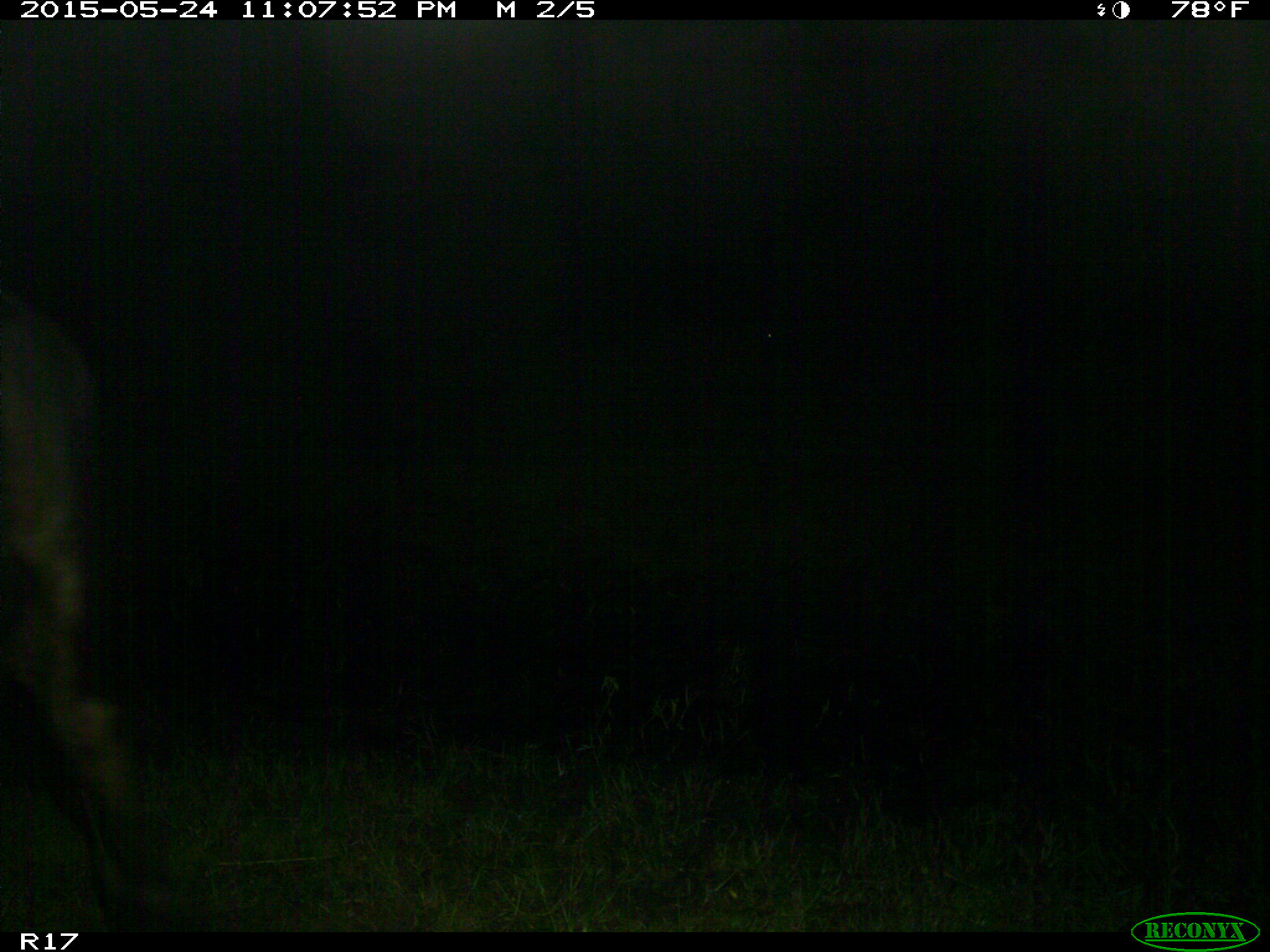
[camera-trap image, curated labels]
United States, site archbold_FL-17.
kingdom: Animalia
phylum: Chordata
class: Mammalia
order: Artiodactyla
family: Bovidae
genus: Bos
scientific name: Bos taurus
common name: domestic cow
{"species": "Bos taurus (domestic cow)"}